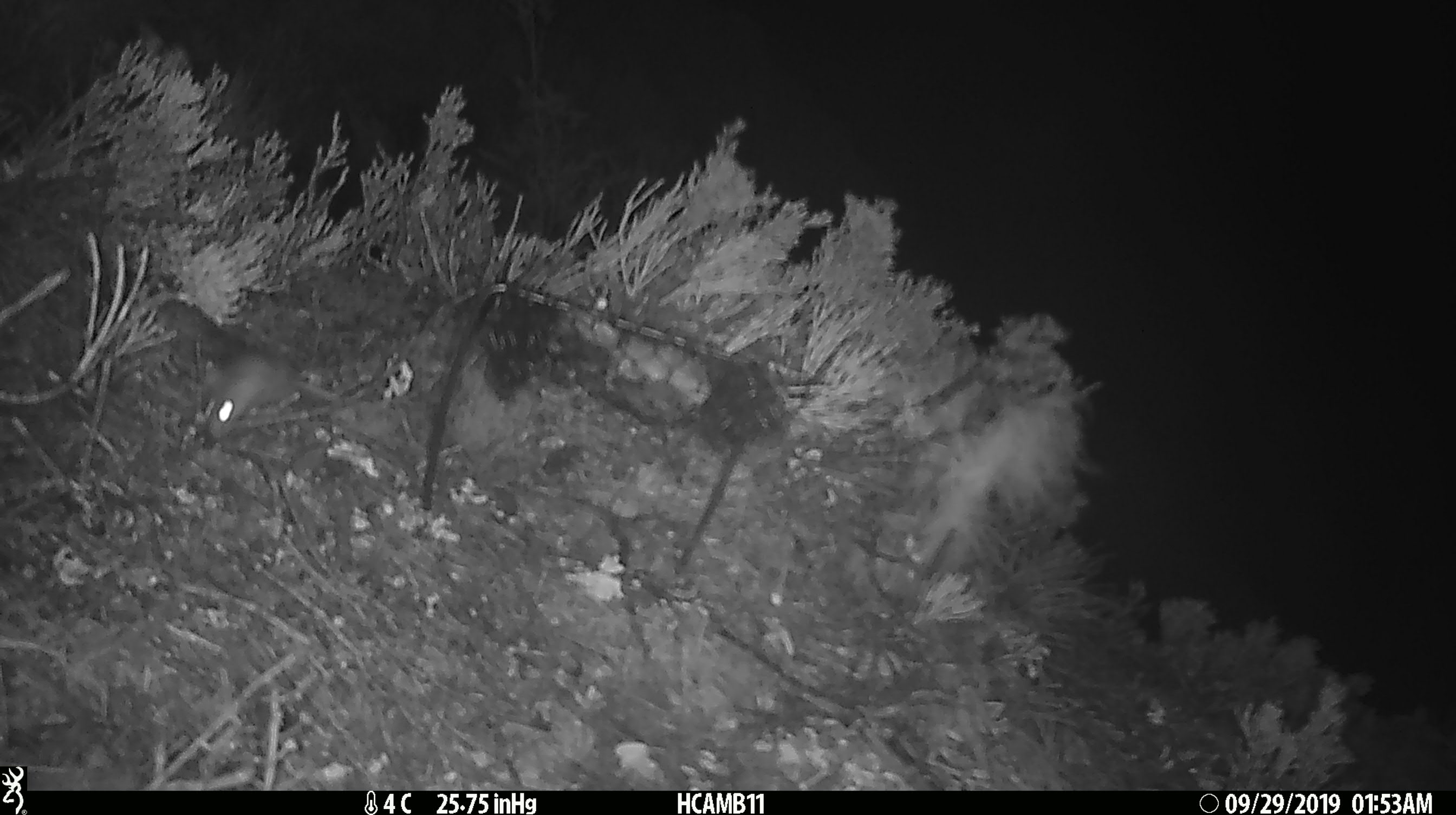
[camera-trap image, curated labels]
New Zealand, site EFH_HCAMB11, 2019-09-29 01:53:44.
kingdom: Animalia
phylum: Chordata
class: Mammalia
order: Rodentia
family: Muridae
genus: Mus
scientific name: Mus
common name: mouse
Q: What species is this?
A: Mouse (Mus).